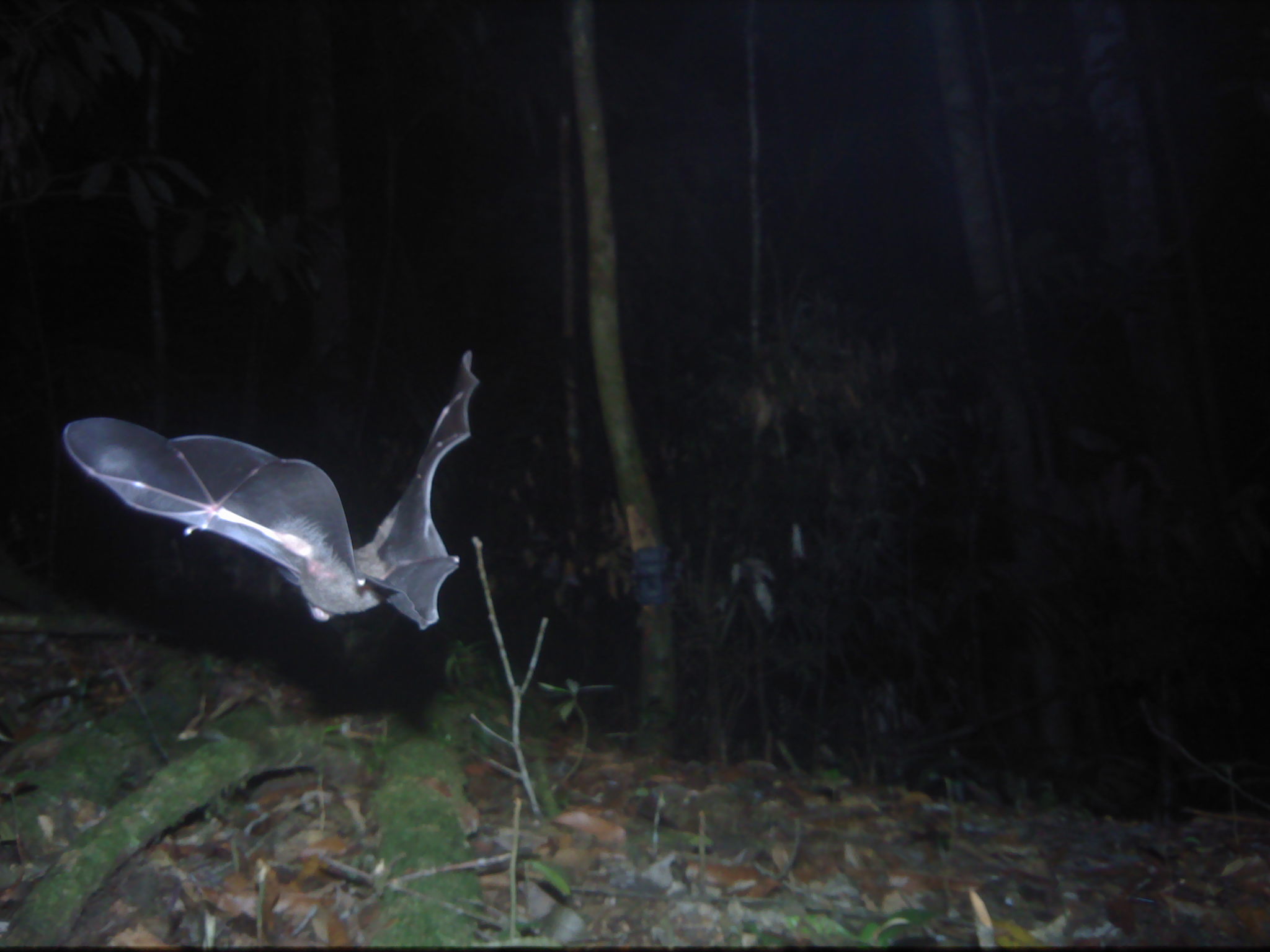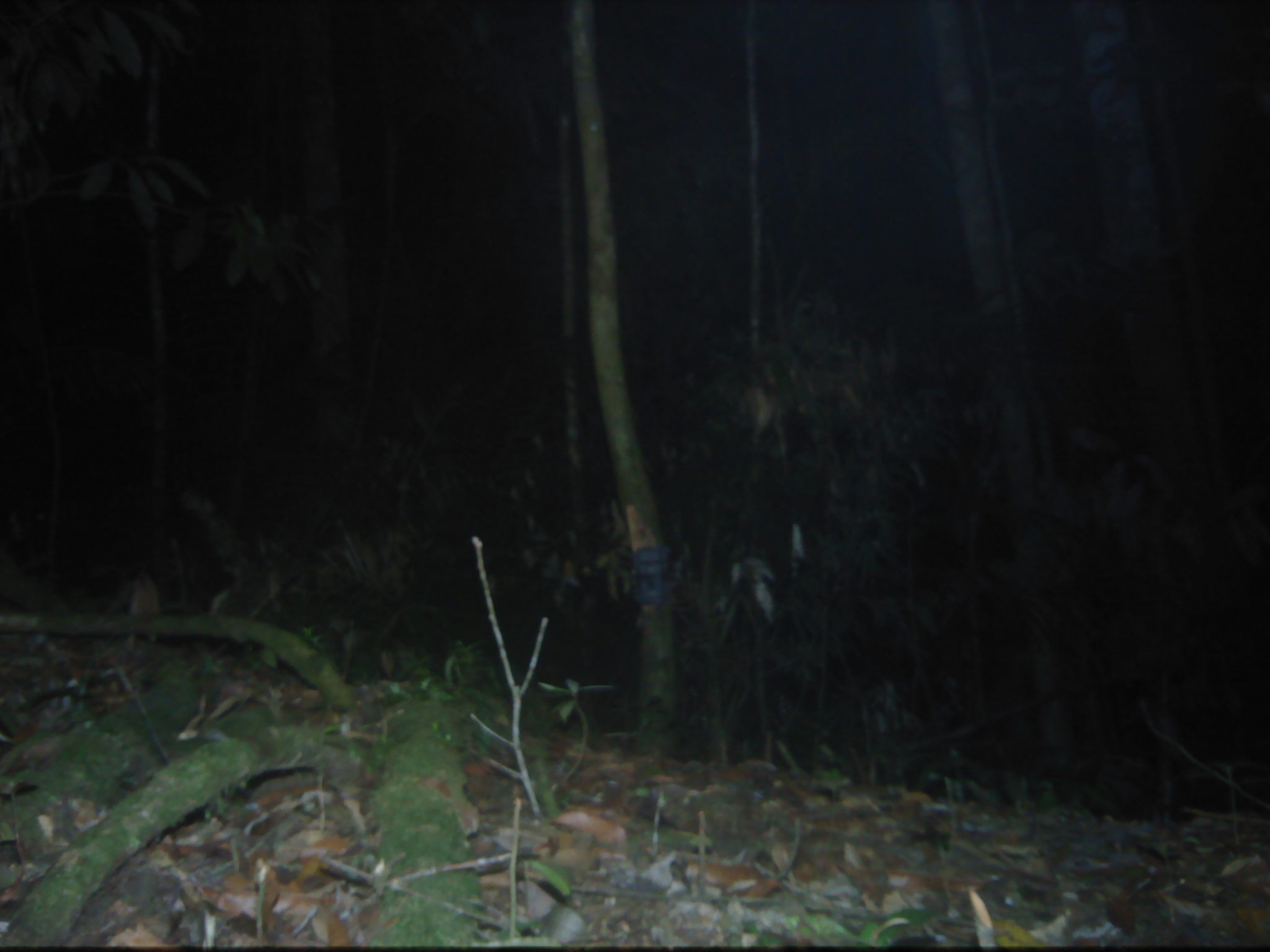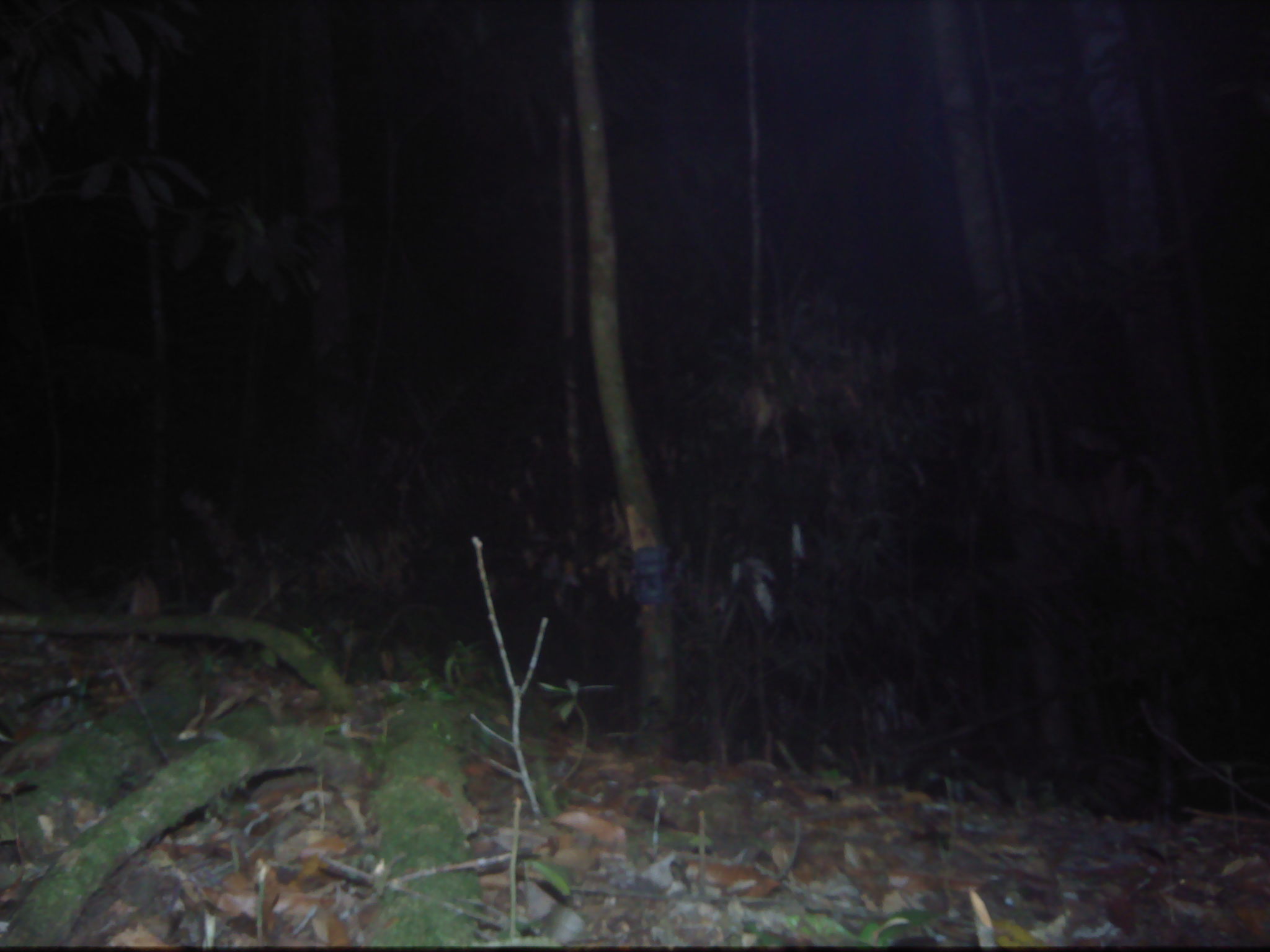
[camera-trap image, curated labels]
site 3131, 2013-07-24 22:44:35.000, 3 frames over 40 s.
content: unidentified animal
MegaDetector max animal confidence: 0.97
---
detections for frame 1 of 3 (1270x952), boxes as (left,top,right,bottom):
unknown: (62,348,480,631)